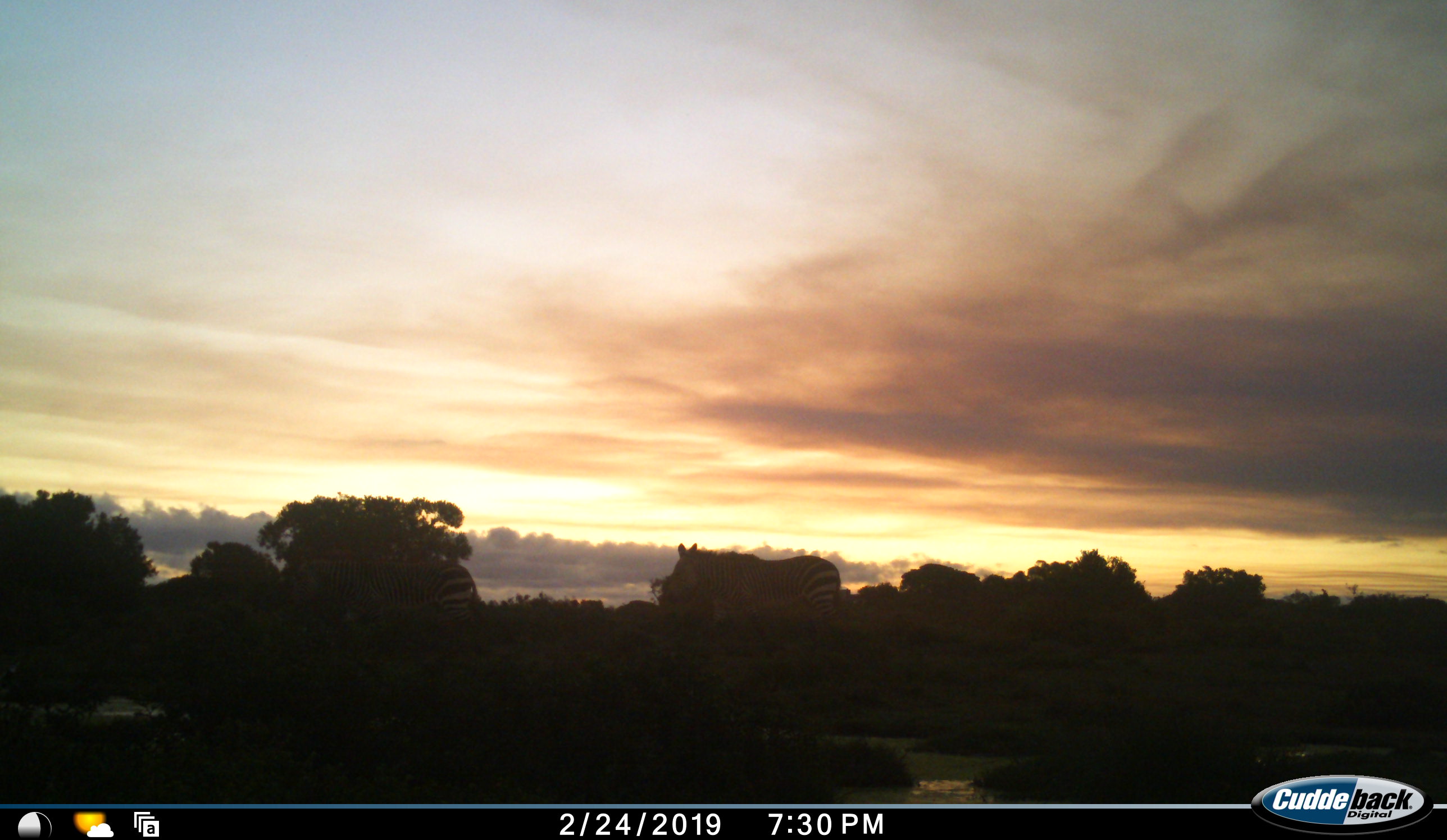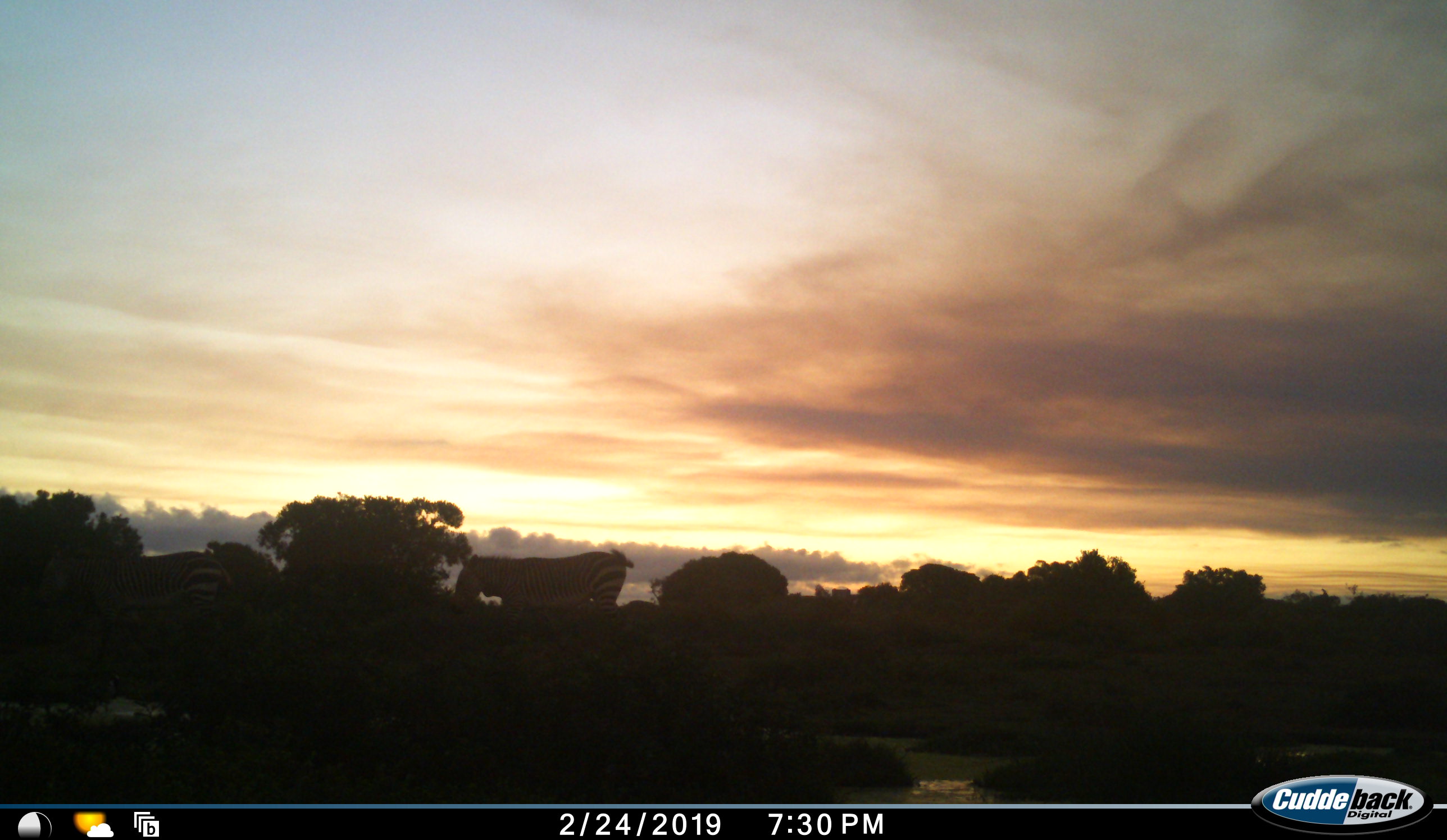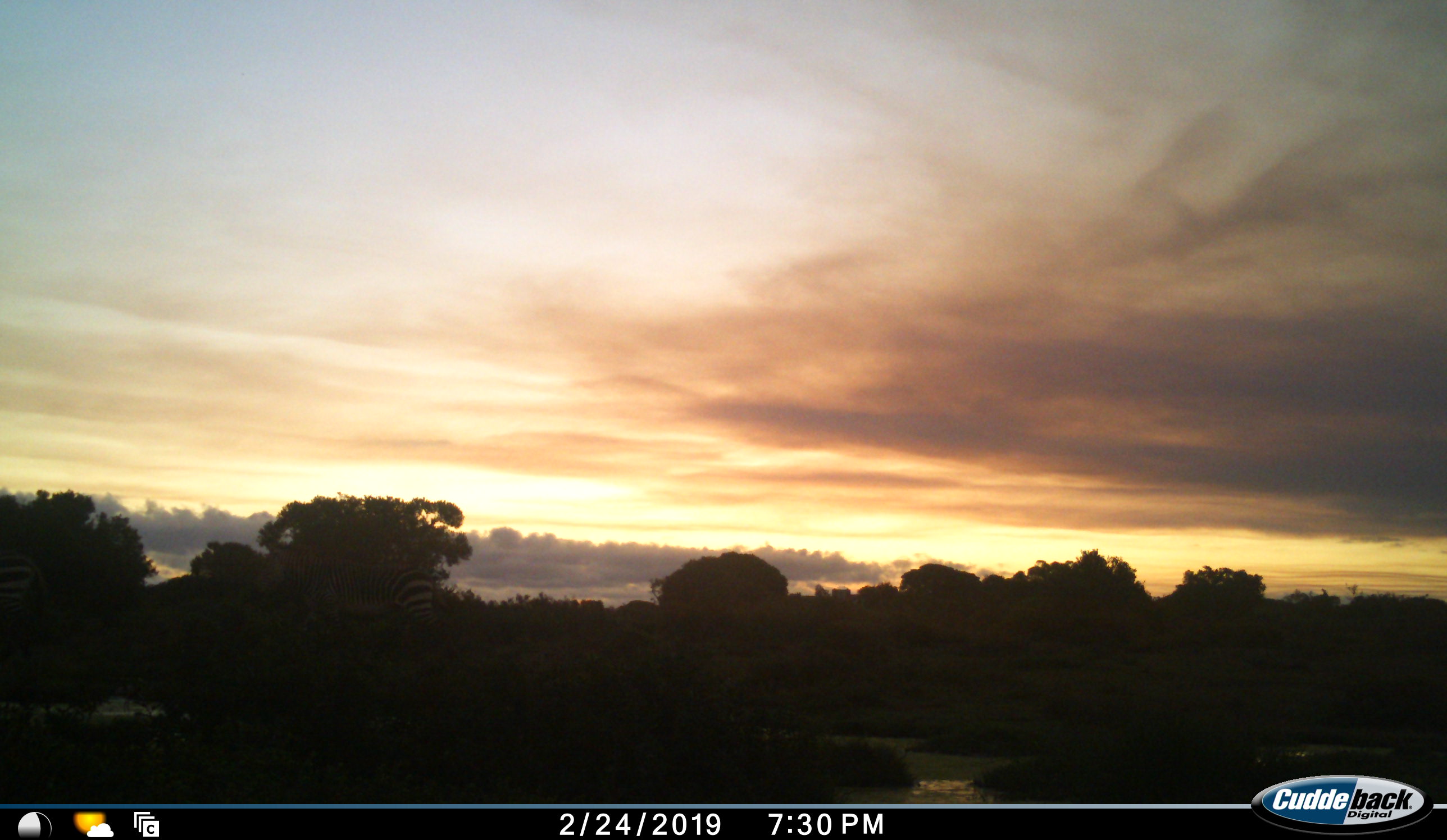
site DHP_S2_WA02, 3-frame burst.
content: unidentified animal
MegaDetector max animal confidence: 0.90